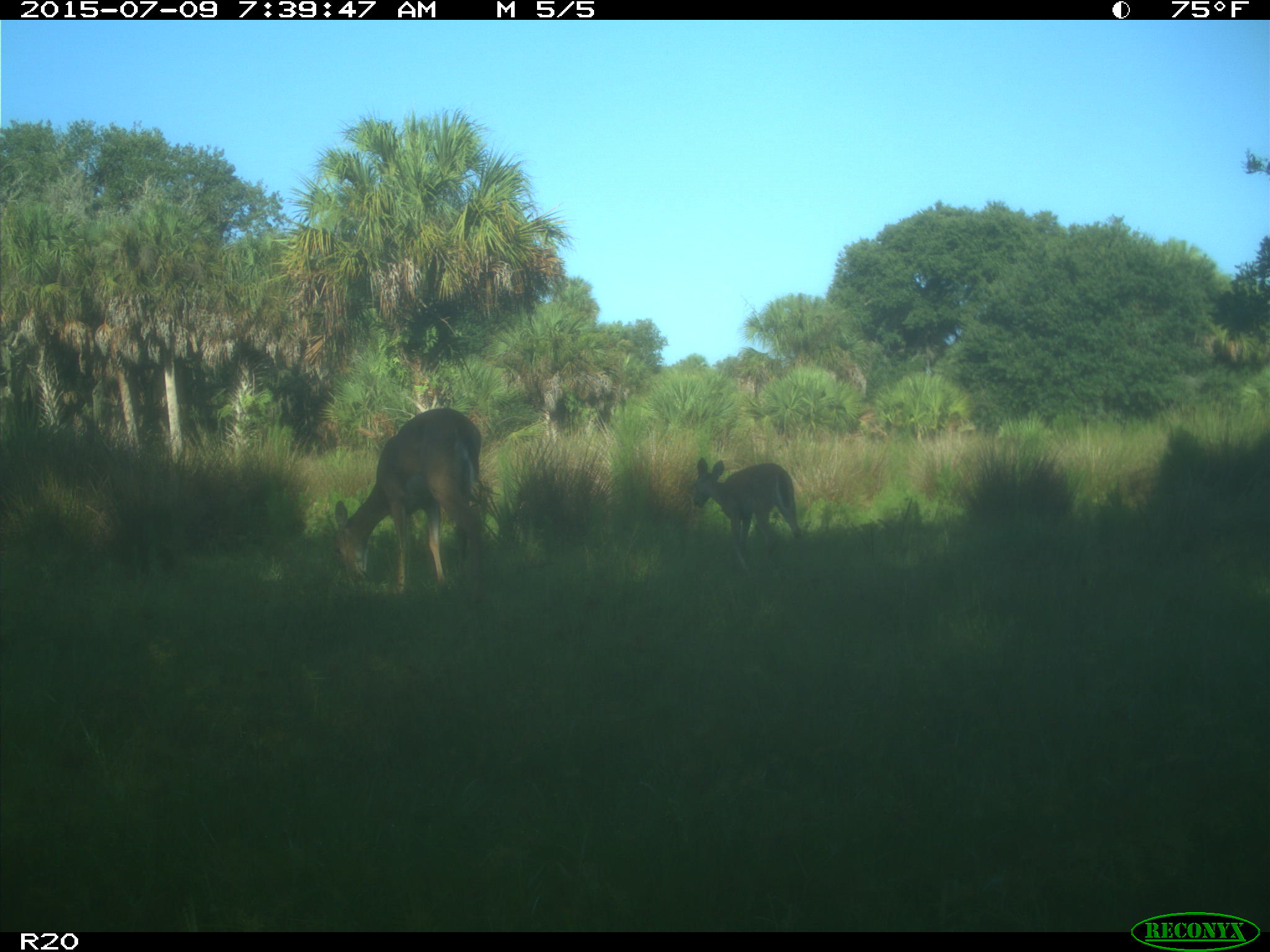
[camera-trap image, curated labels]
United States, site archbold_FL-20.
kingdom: Animalia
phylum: Chordata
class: Mammalia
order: Artiodactyla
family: Cervidae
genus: Odocoileus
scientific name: Odocoileus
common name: deer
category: unidentified deer